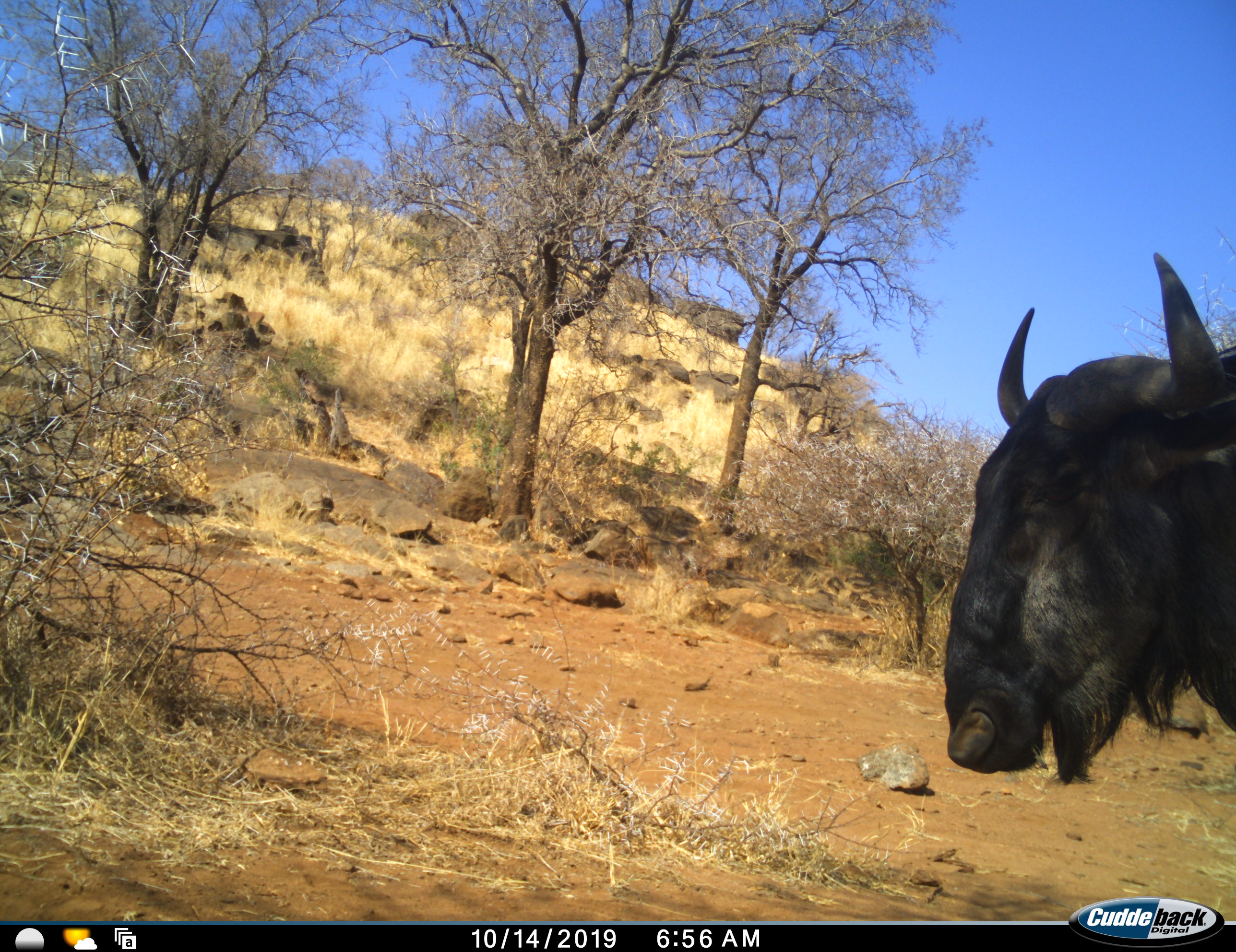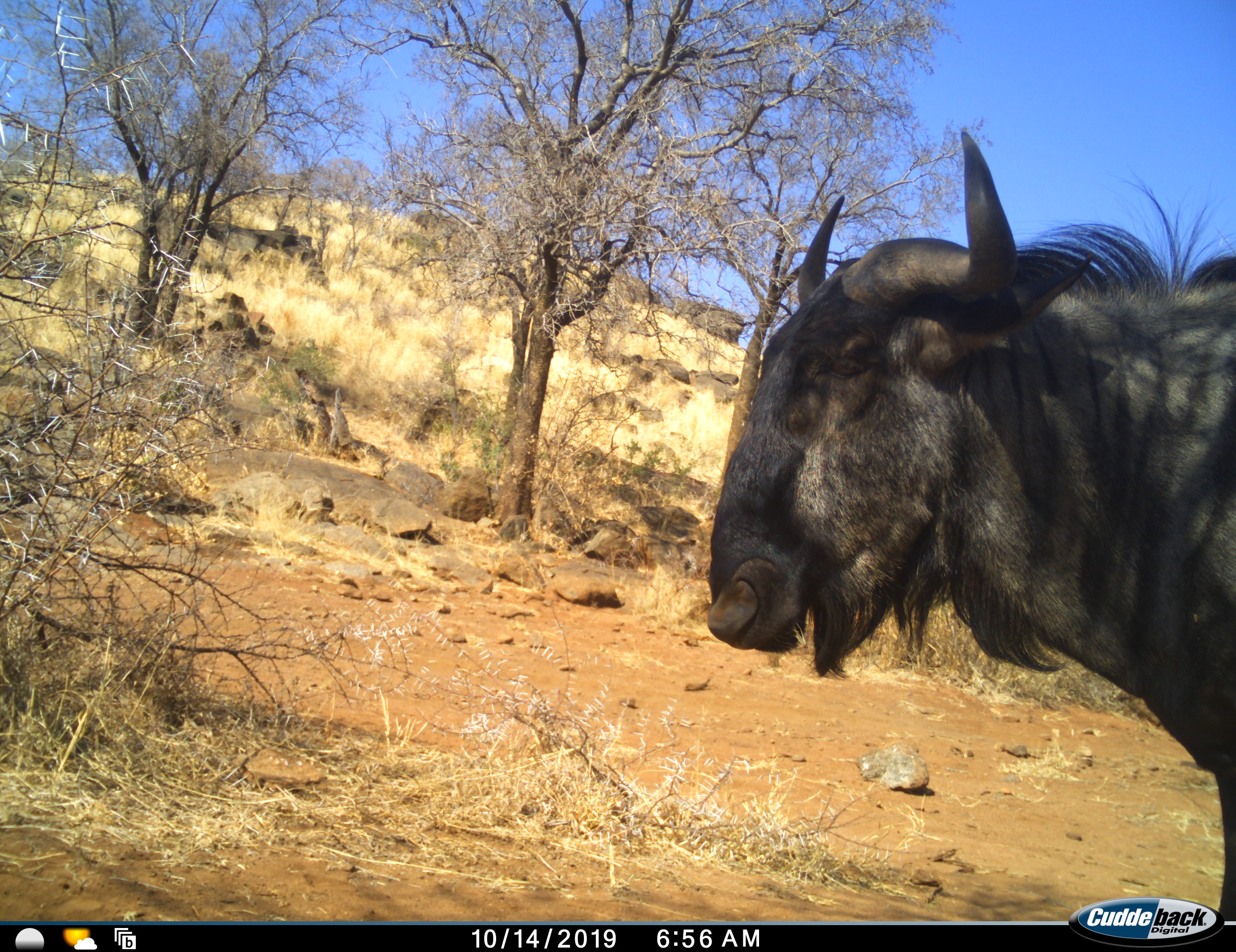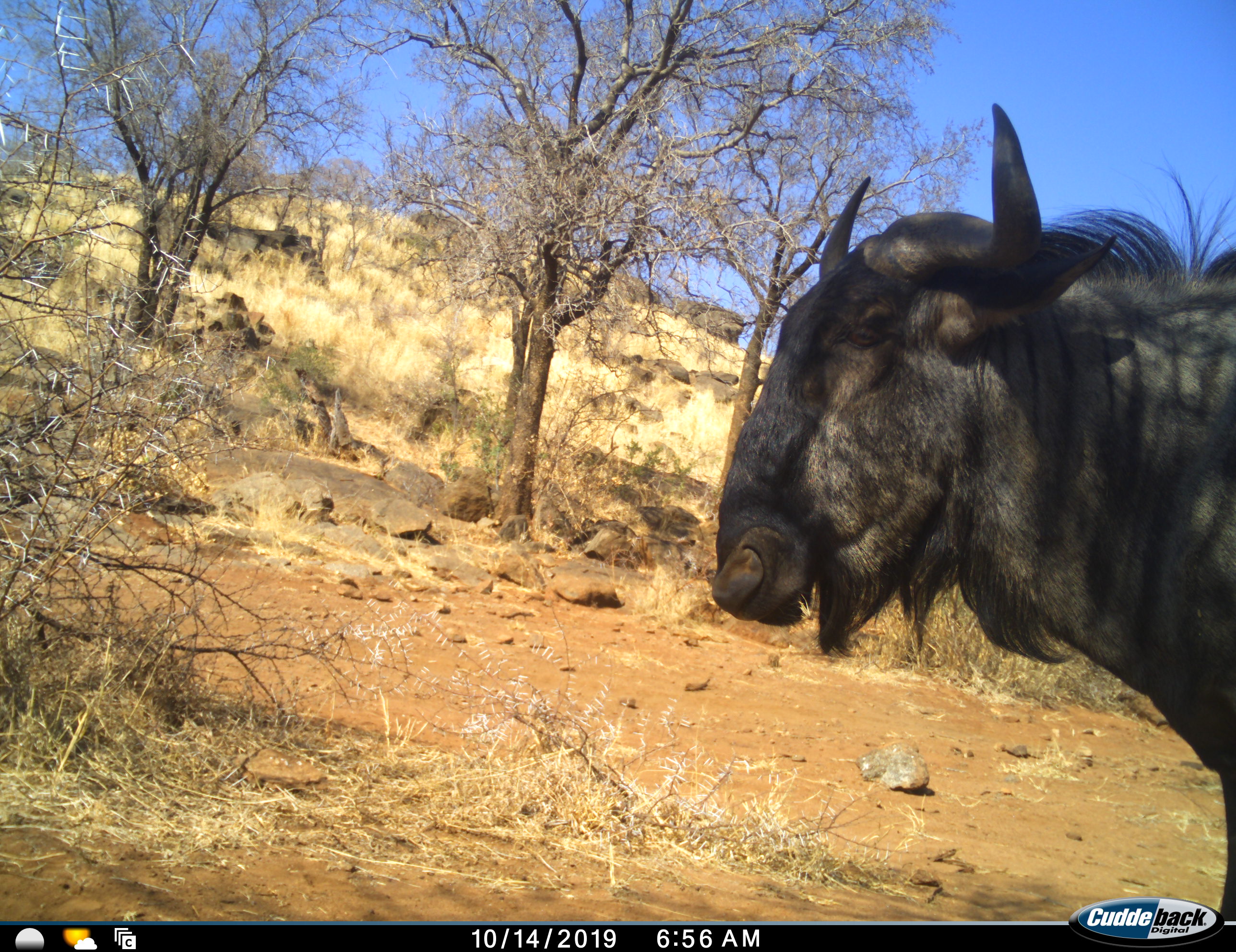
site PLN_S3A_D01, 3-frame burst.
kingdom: Animalia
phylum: Chordata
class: Mammalia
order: Artiodactyla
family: Bovidae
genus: Connochaetes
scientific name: Connochaetes taurinus taurinus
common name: blue wildebeest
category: wildebeestblue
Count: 1.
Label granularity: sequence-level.